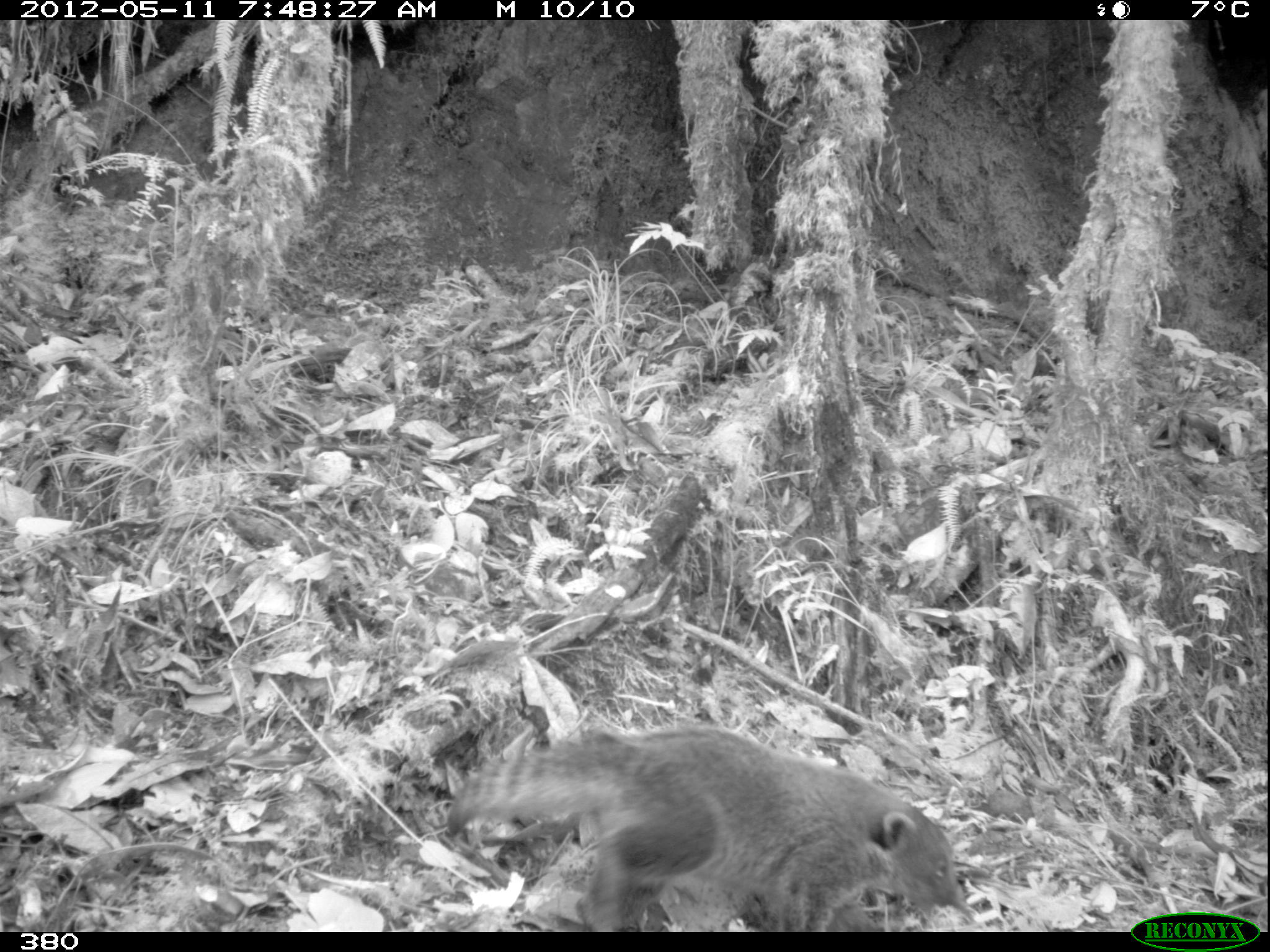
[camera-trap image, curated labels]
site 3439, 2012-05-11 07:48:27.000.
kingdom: Animalia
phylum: Chordata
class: Mammalia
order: Carnivora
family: Procyonidae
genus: Nasua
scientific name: Nasua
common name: coatis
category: unknown coati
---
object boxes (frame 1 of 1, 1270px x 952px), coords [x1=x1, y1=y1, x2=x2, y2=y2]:
unknown coati: [x1=445, y1=716, x2=978, y2=930]